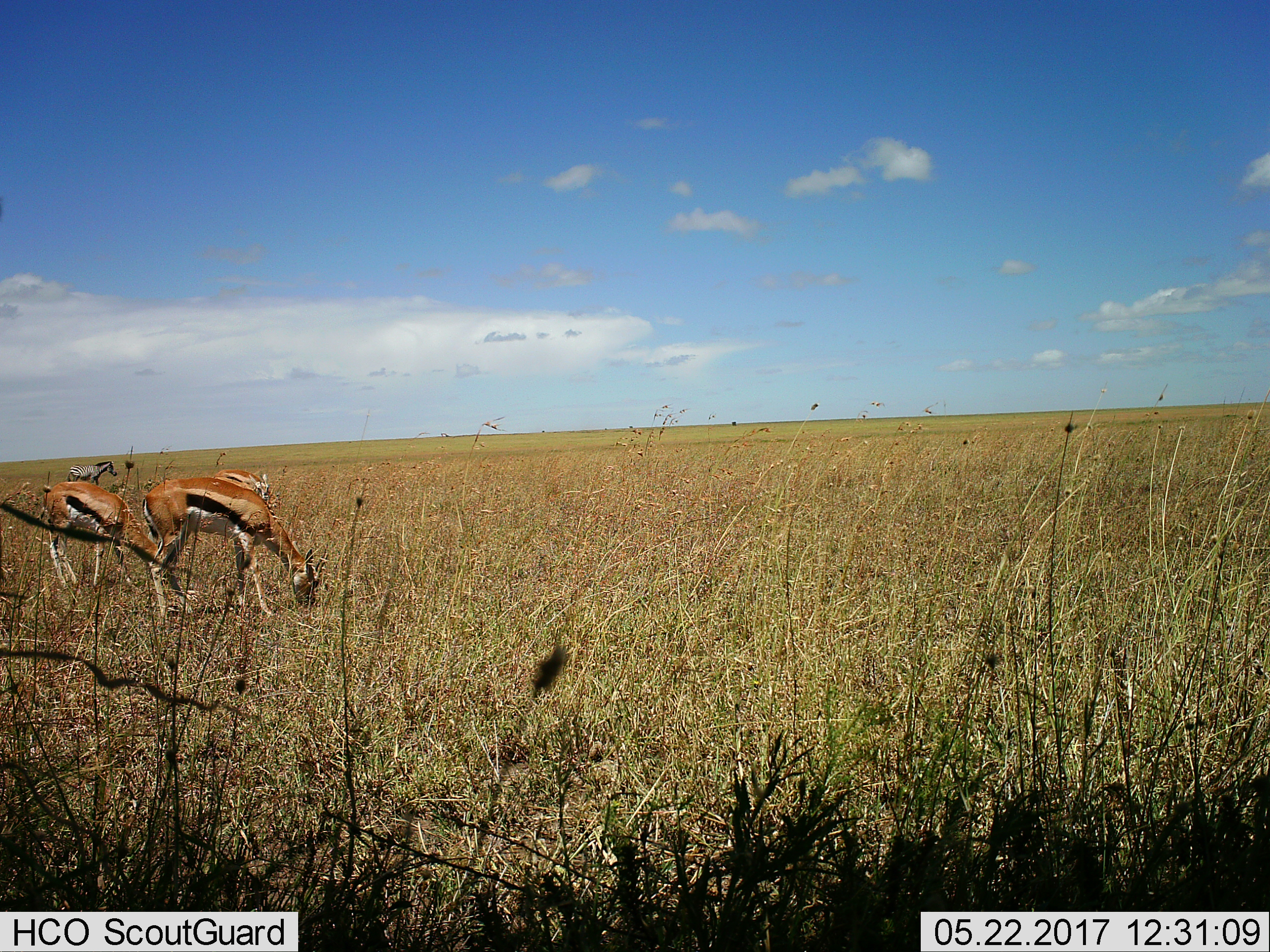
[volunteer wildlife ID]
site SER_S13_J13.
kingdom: Animalia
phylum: Chordata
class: Mammalia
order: Artiodactyla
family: Bovidae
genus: Eudorcas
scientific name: Eudorcas thomsonii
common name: thomson's gazelle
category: gazellethomsons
Gazellethomsons (thomson's gazelle) (Eudorcas thomsonii), count 3. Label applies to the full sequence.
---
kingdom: Animalia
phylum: Chordata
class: Mammalia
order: Perissodactyla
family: Equidae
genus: Equus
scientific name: Equus quagga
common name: plains zebra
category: zebraplains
Zebraplains (plains zebra) (Equus quagga), count 1. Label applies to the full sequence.